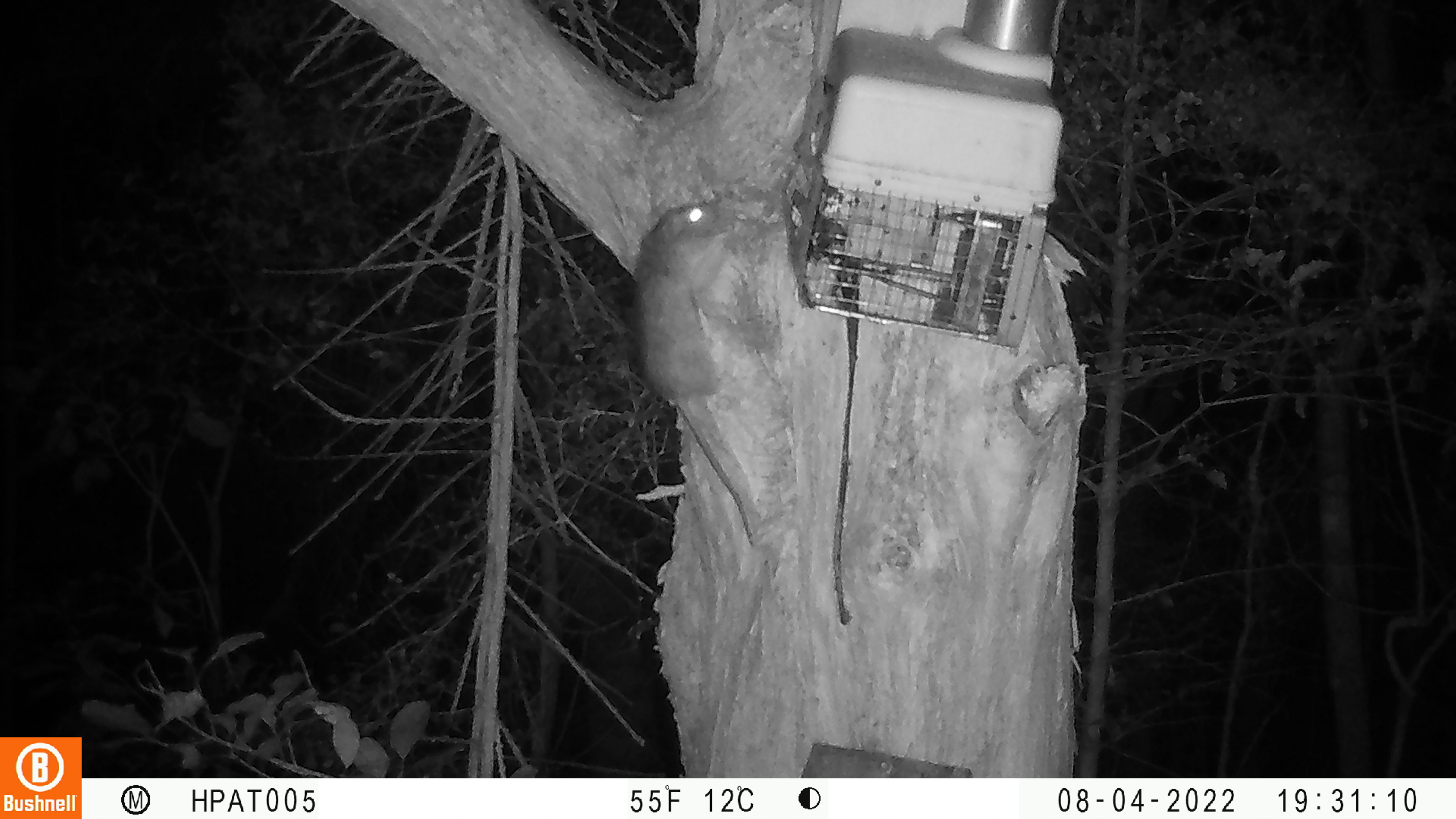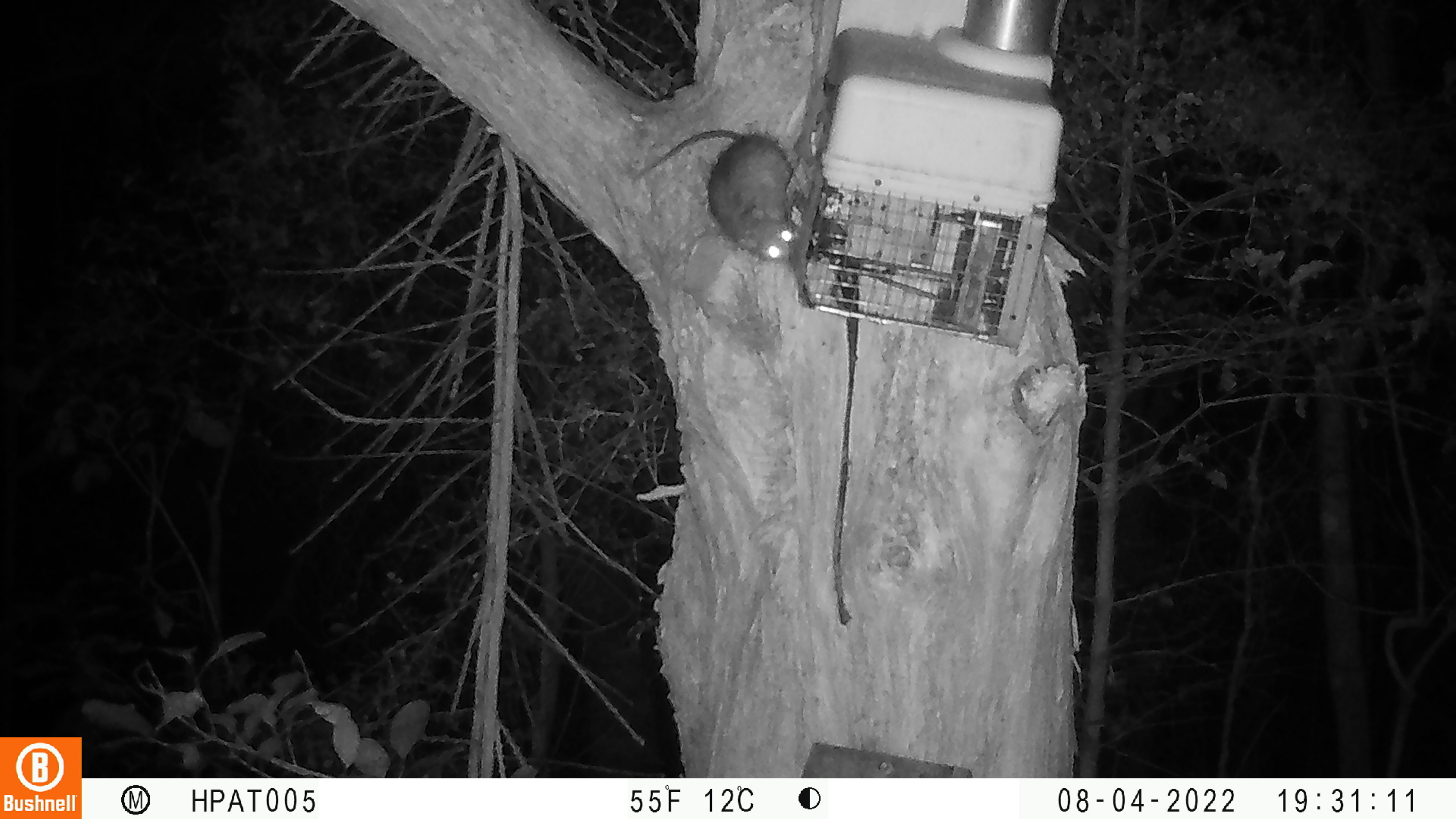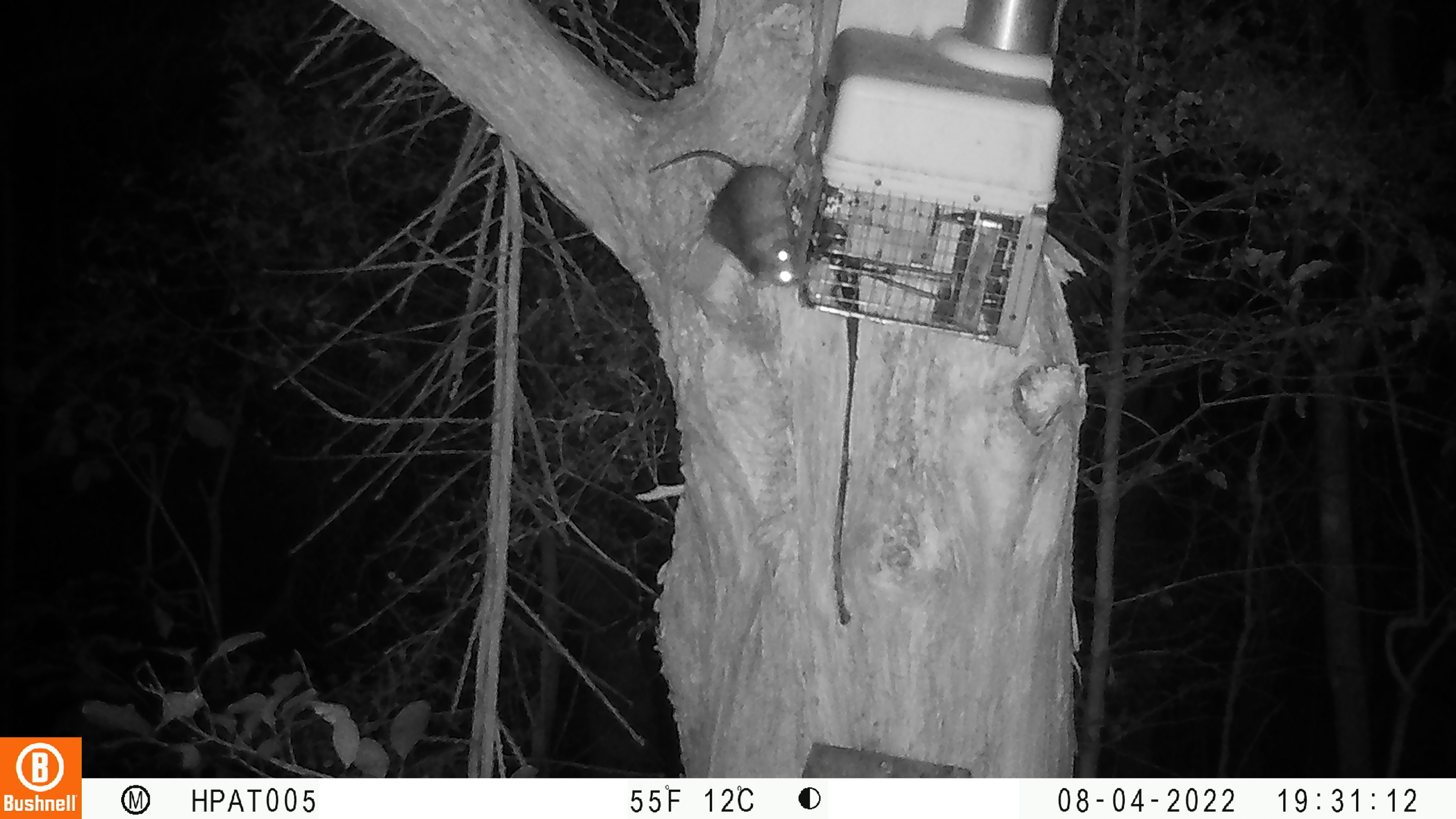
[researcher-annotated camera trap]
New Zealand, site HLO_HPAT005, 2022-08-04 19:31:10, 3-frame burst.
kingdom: Animalia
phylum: Chordata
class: Mammalia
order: Rodentia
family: Muridae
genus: Rattus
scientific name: Rattus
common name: rat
Rat (Rattus).